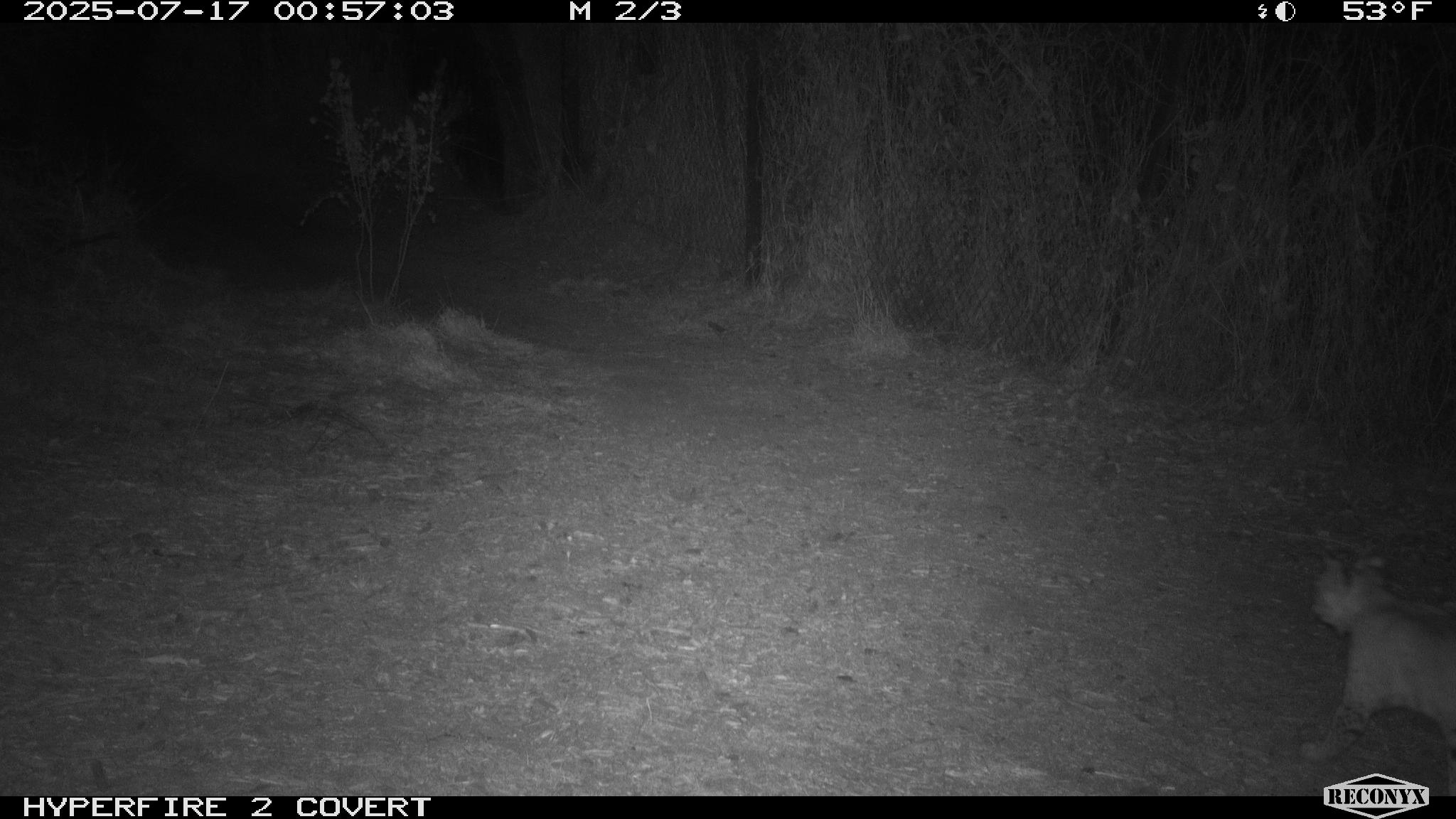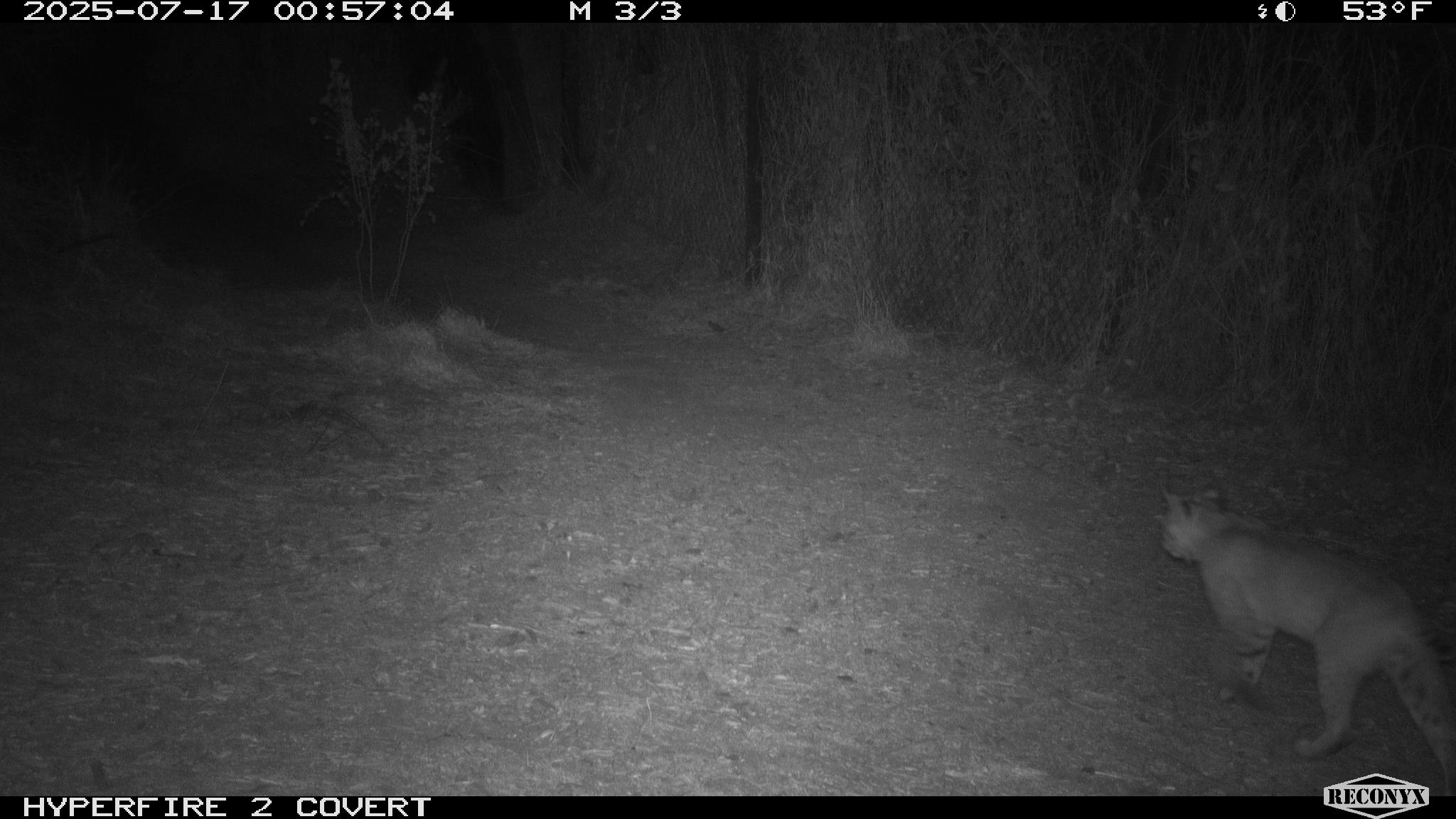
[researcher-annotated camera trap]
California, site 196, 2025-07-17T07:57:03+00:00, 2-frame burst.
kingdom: Animalia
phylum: Chordata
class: Mammalia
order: Carnivora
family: Felidae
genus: Lynx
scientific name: Lynx rufus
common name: bobcat